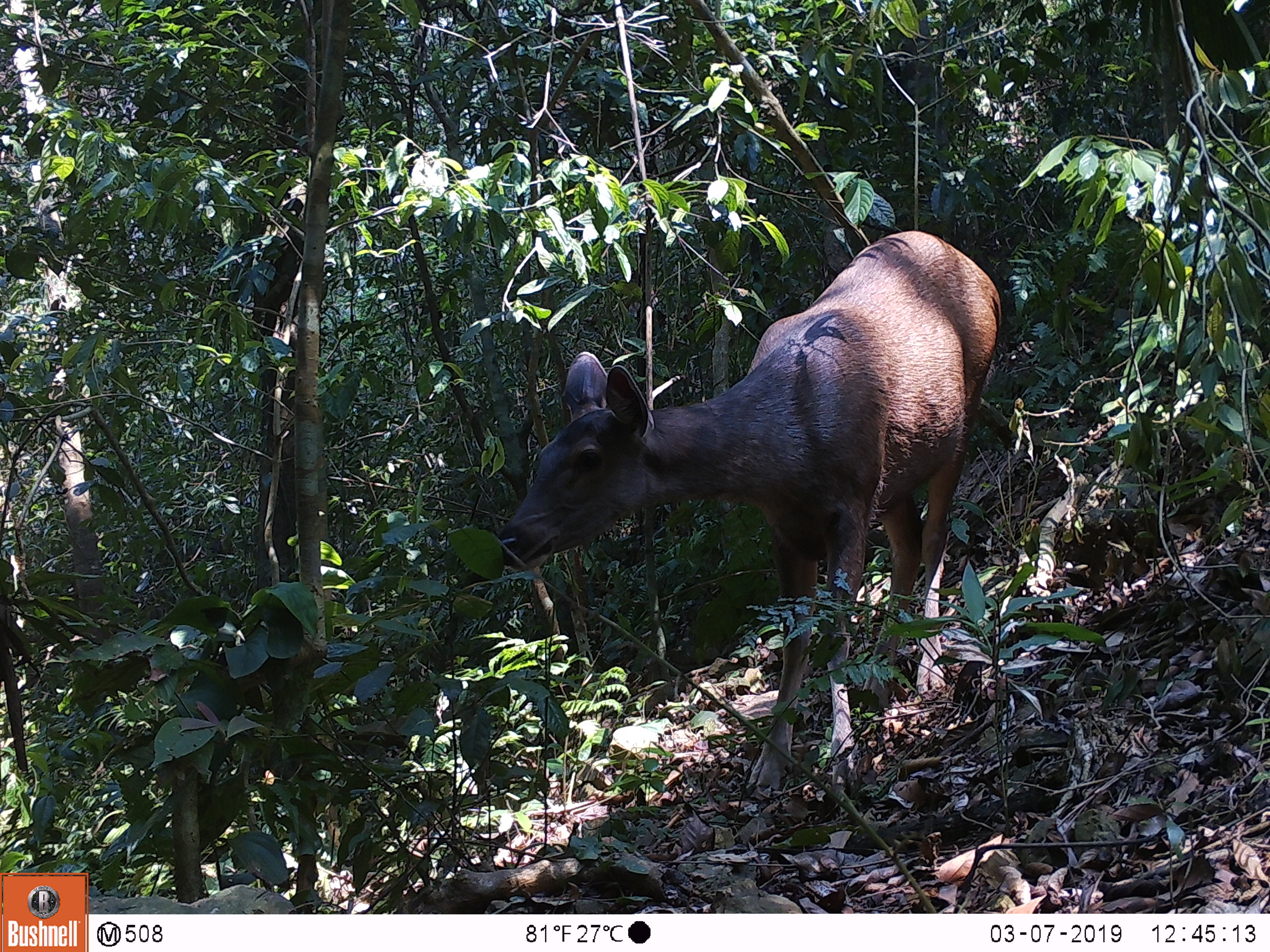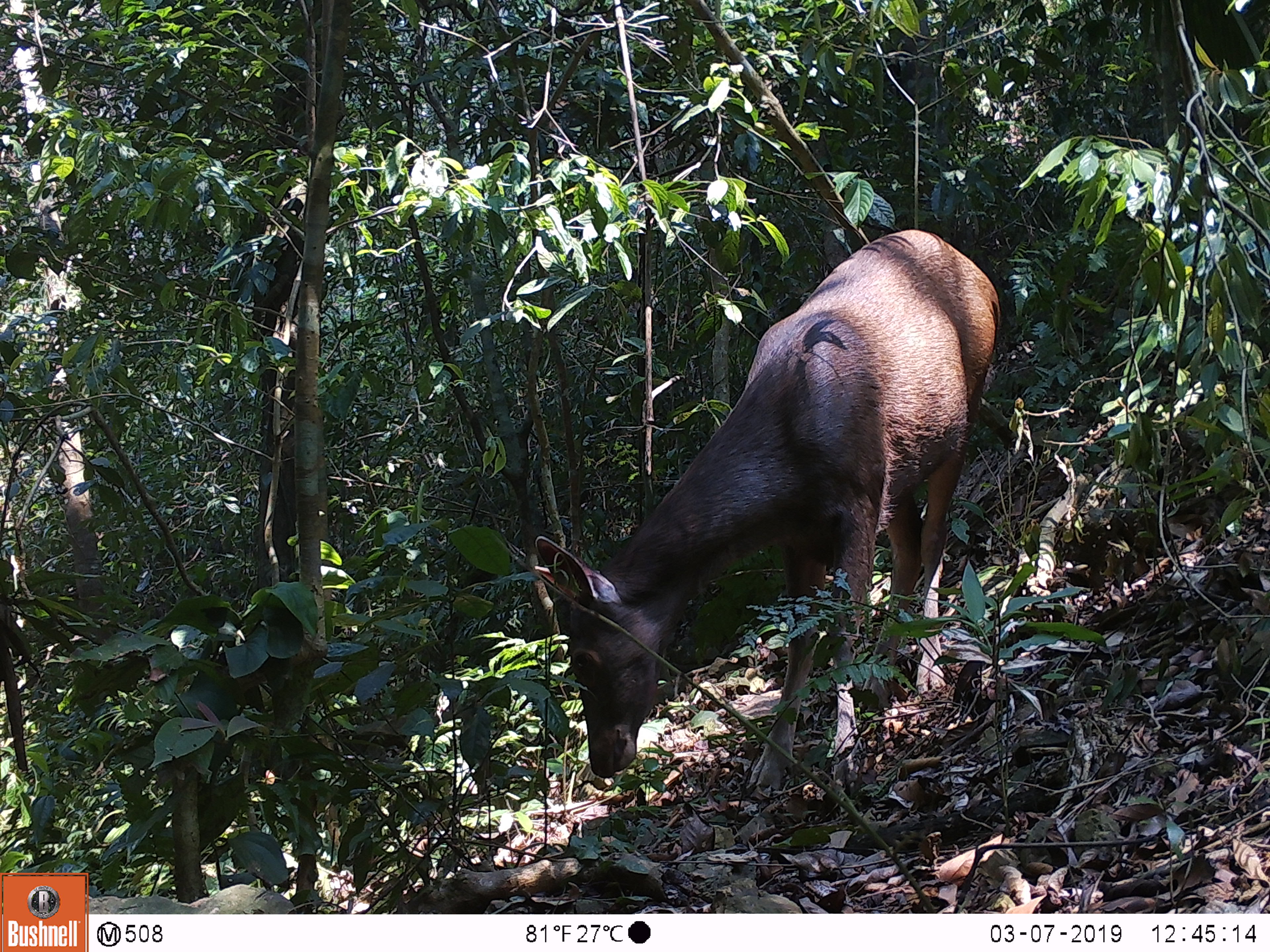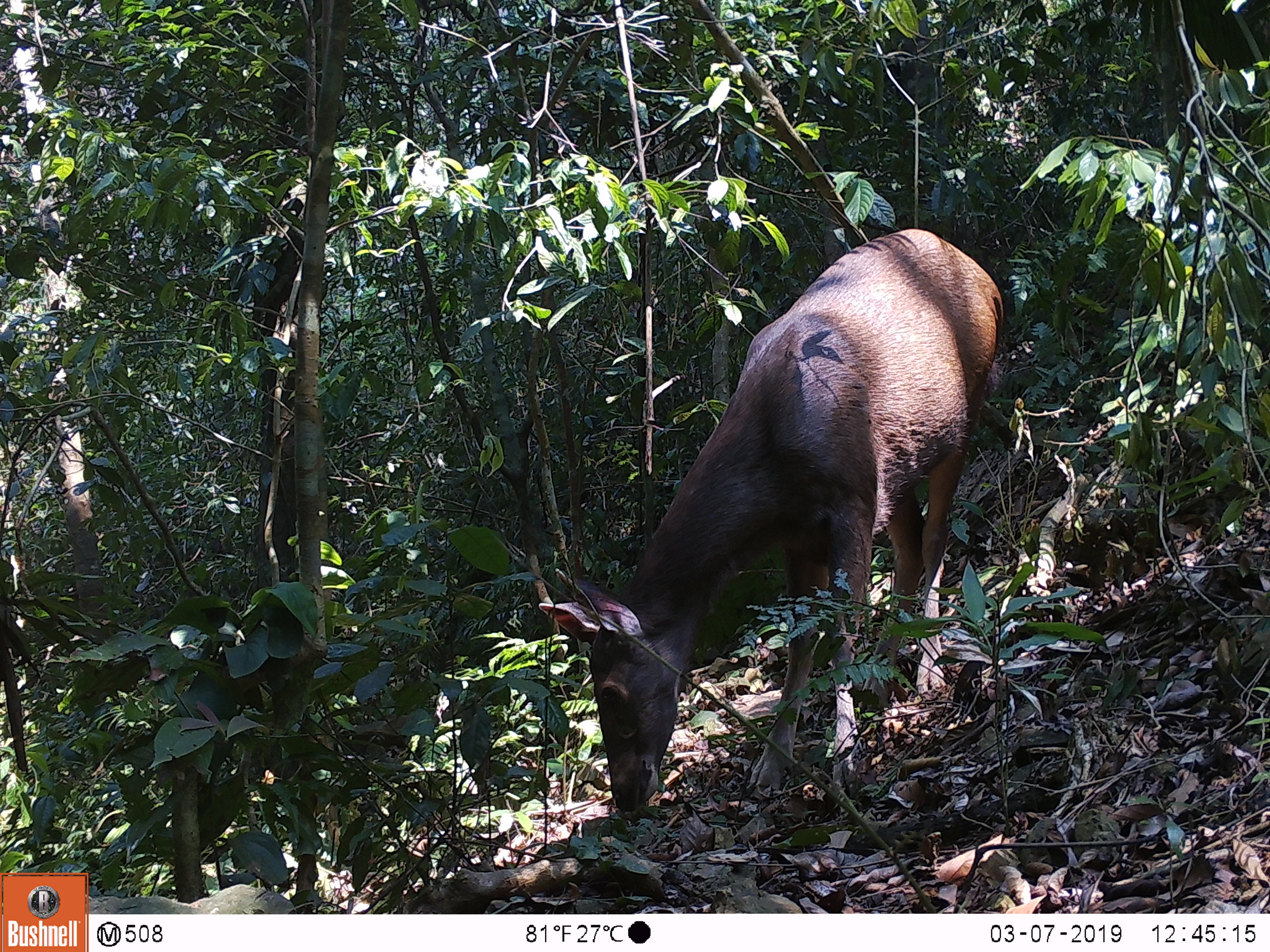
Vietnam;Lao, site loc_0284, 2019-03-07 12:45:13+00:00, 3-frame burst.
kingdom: Animalia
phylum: Chordata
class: Mammalia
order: Artiodactyla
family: Cervidae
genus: Rusa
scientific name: Rusa unicolor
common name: sambar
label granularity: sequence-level